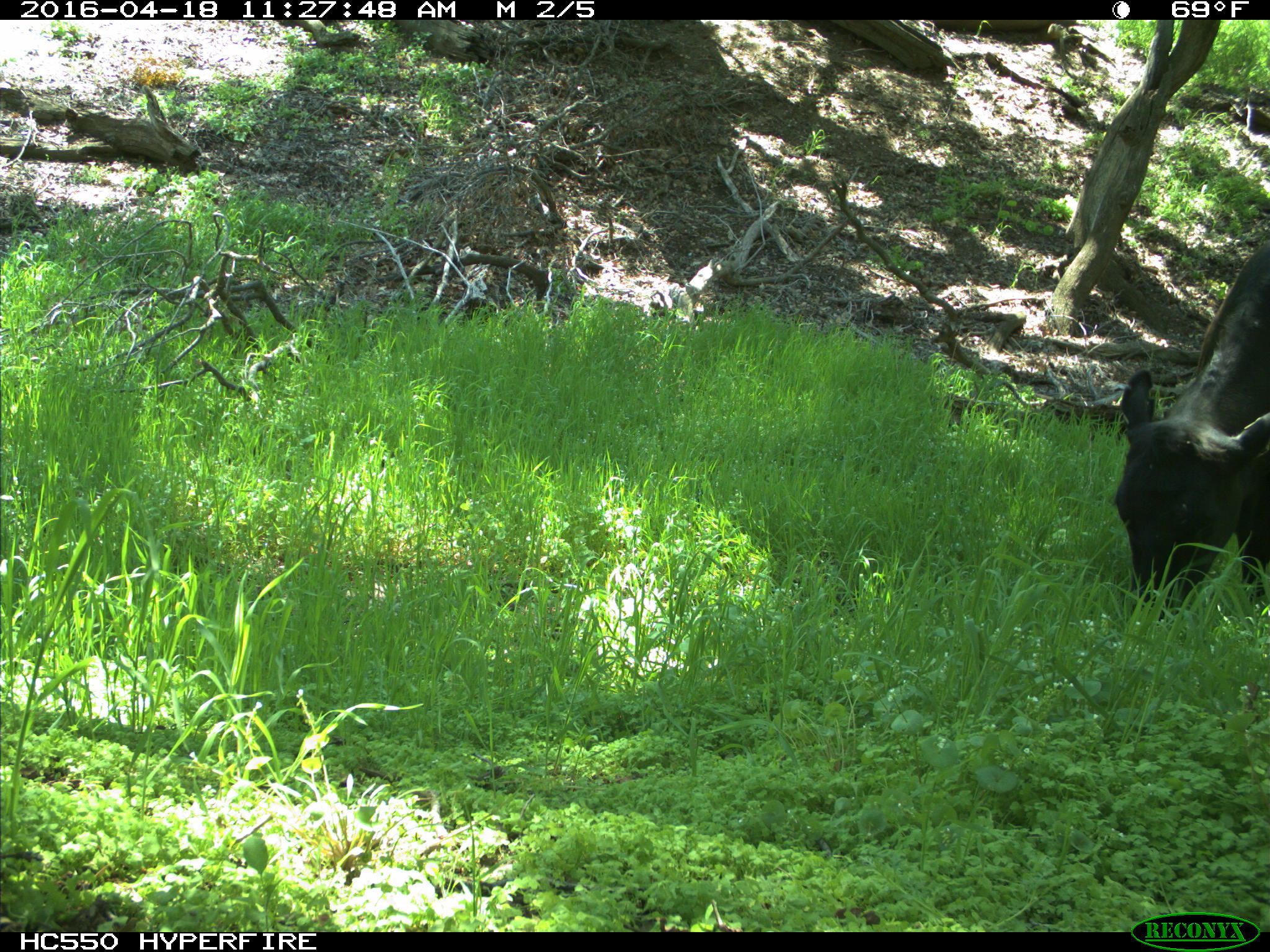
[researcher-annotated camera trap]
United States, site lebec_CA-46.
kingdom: Animalia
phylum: Chordata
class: Mammalia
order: Artiodactyla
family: Bovidae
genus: Bos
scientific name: Bos taurus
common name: domestic cow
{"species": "Bos taurus (domestic cow)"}